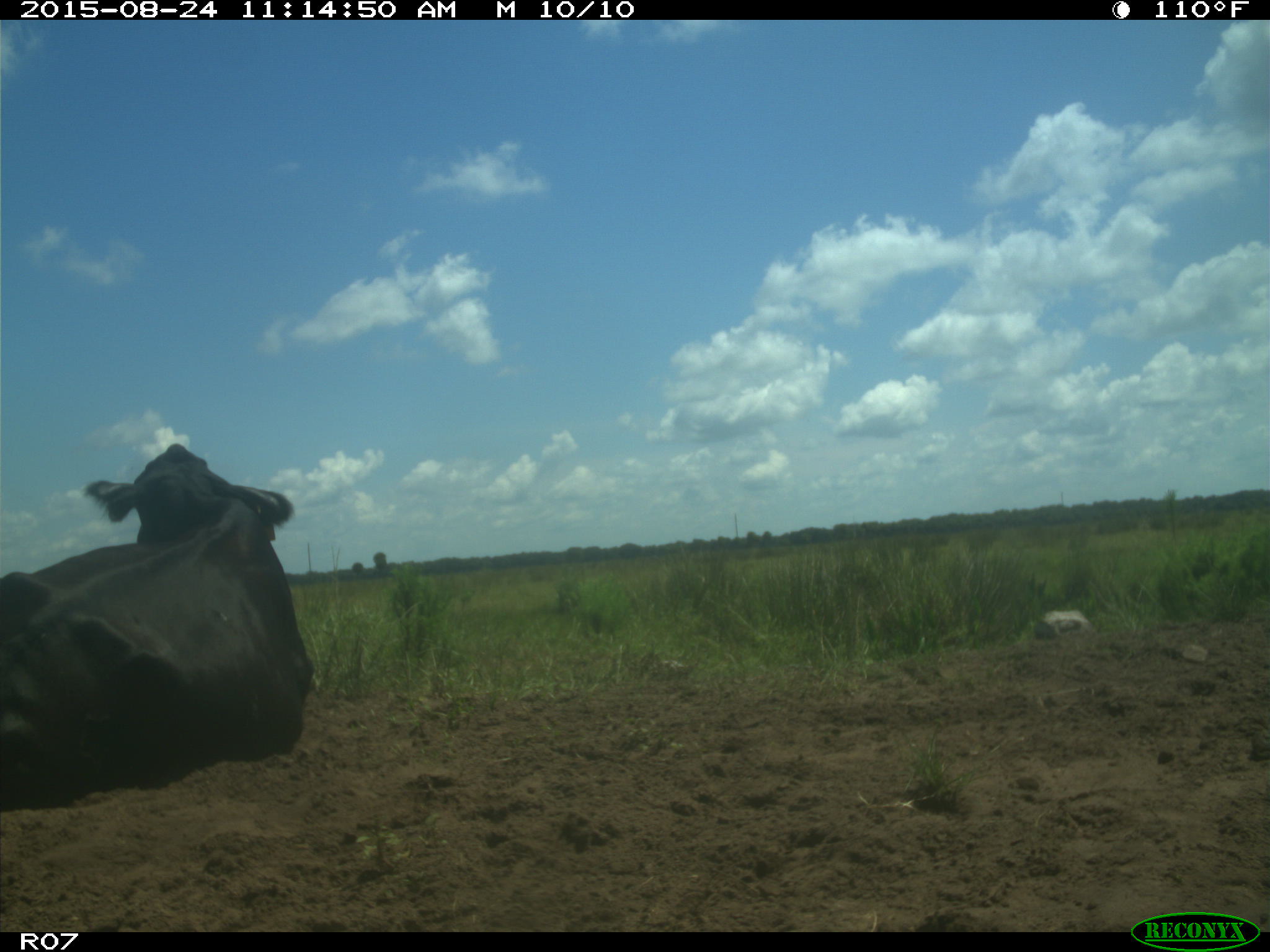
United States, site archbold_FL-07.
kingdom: Animalia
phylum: Chordata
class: Mammalia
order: Artiodactyla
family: Bovidae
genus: Bos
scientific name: Bos taurus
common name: domestic cow